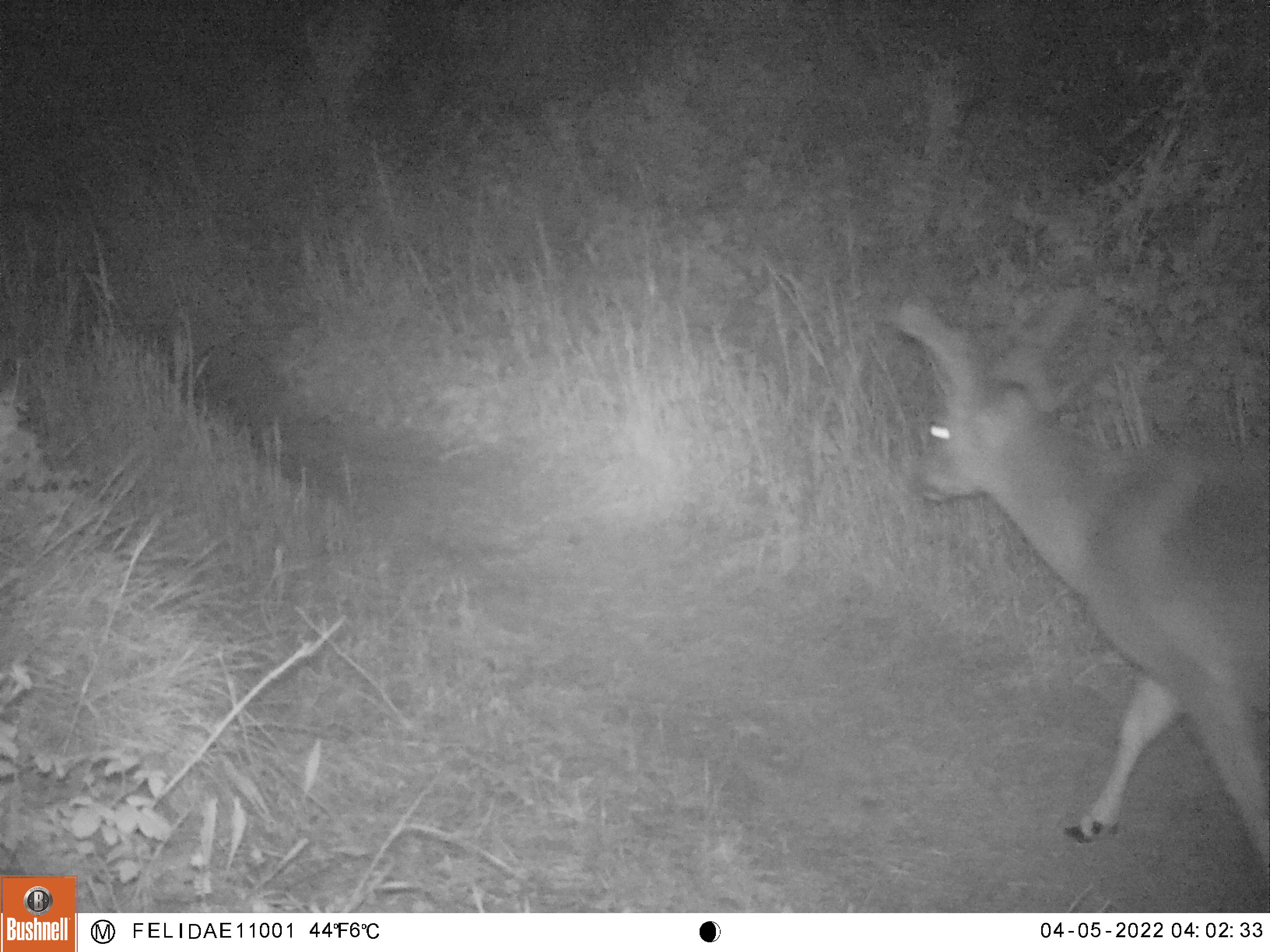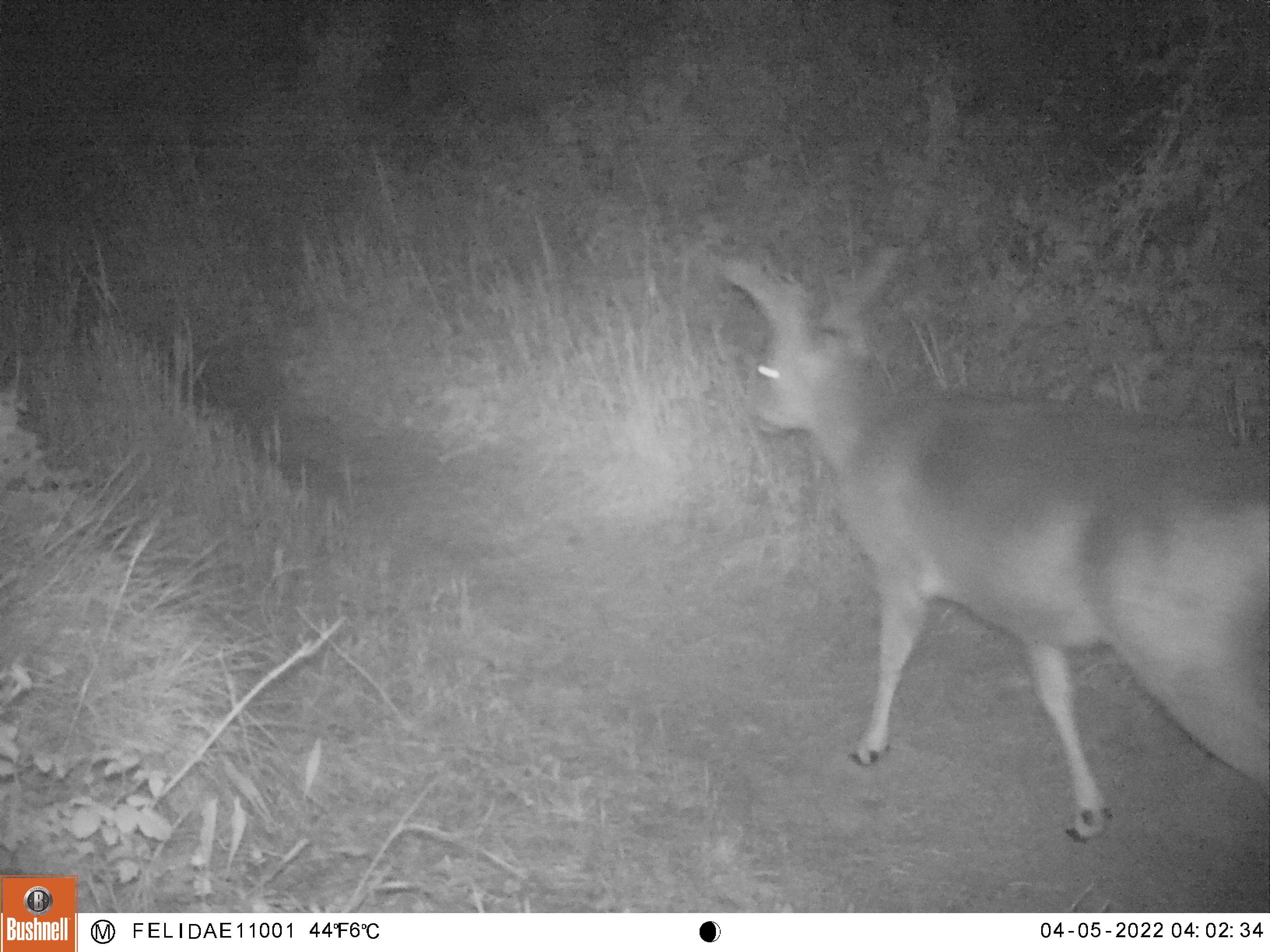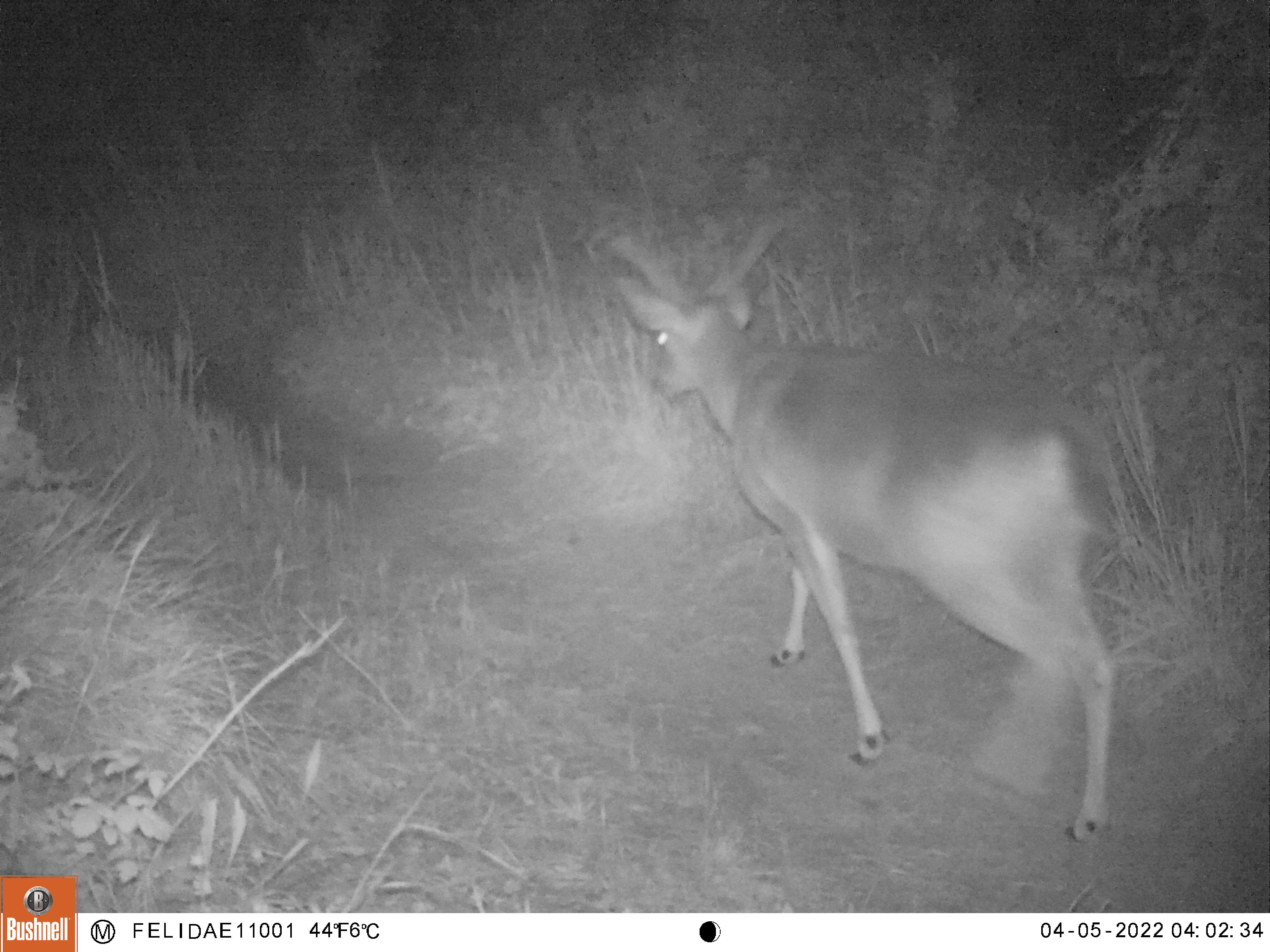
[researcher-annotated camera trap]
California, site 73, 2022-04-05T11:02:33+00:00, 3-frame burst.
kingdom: Animalia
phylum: Chordata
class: Mammalia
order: Artiodactyla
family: Cervidae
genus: Odocoileus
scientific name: Odocoileus hemionus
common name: mule deer